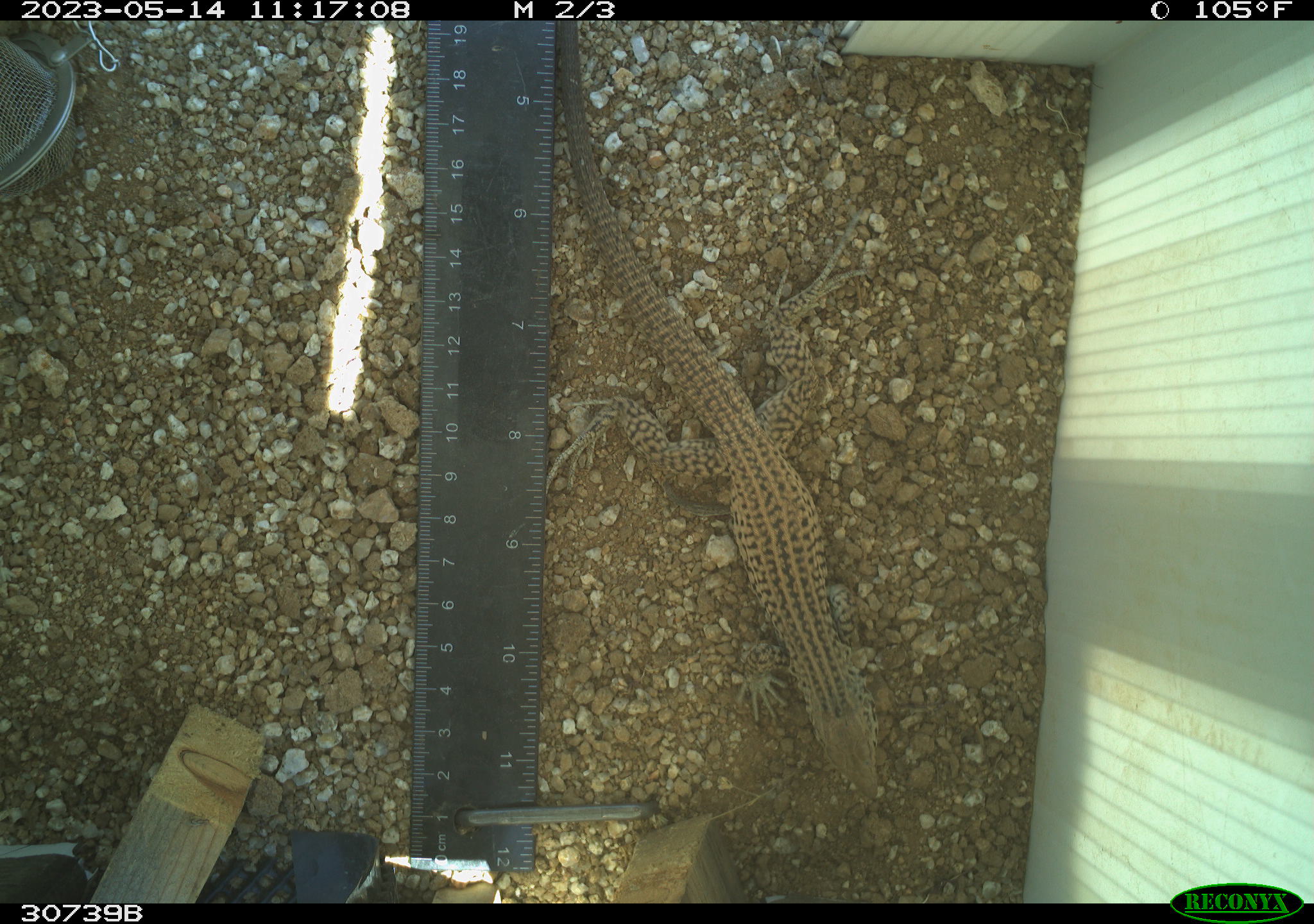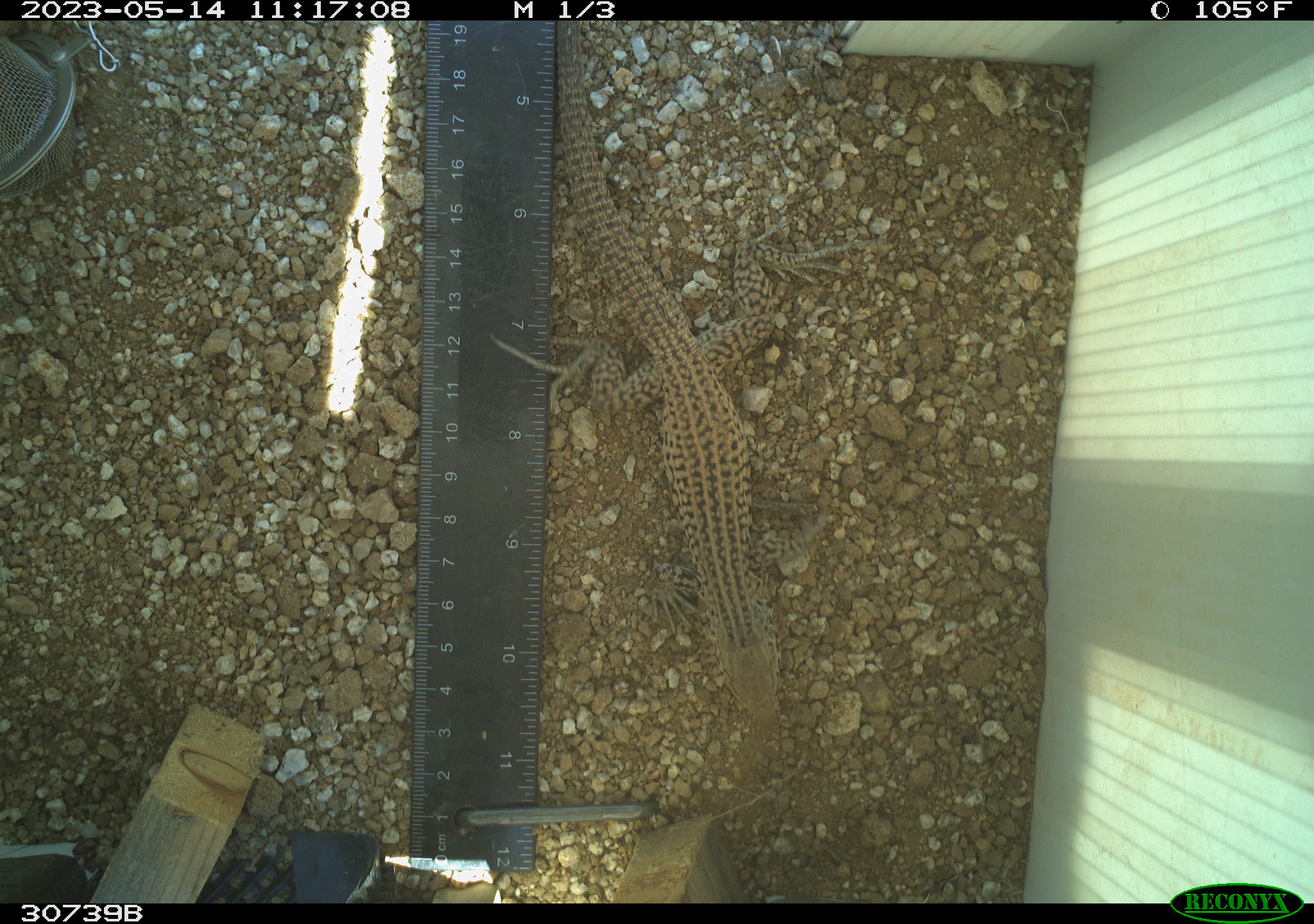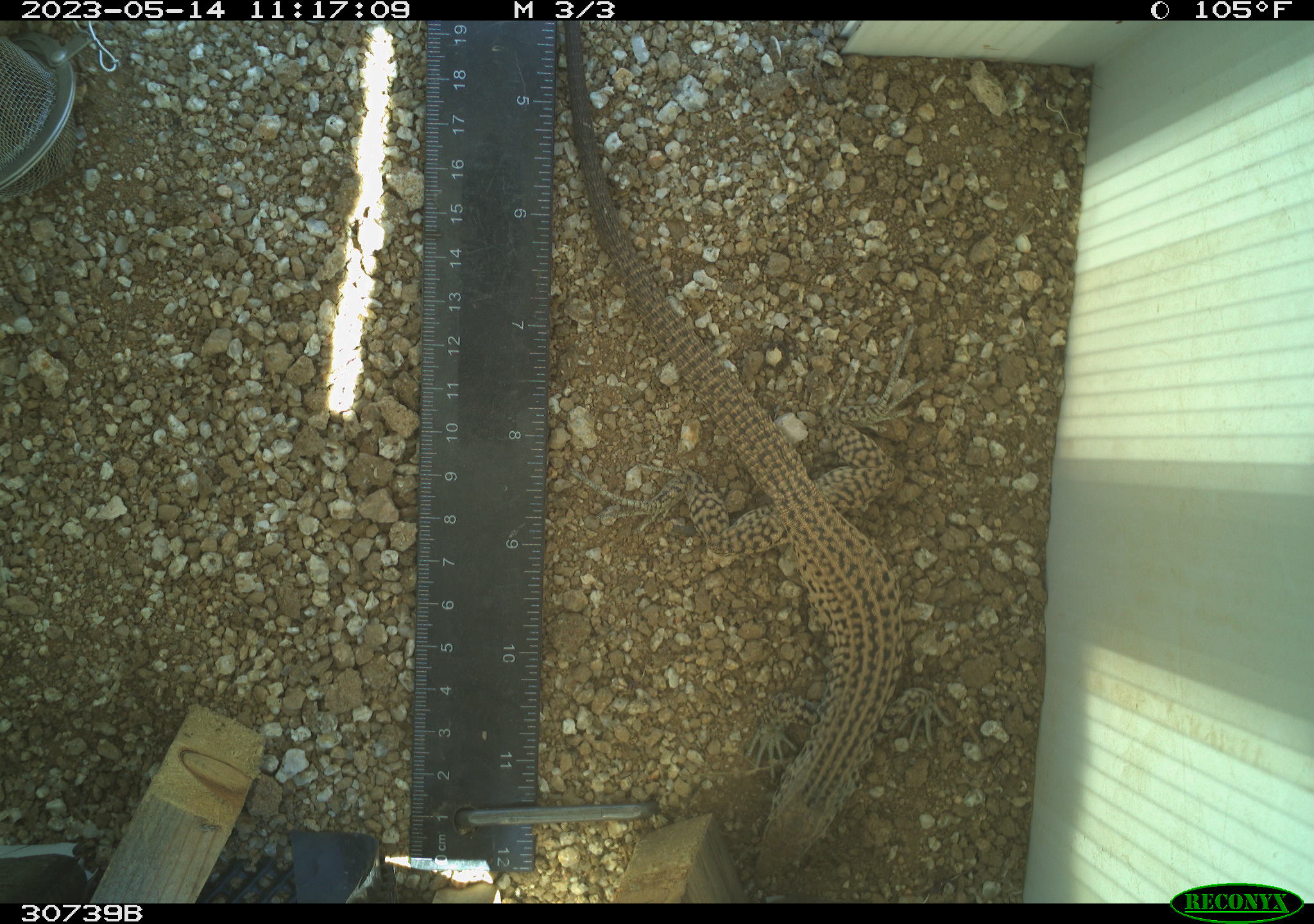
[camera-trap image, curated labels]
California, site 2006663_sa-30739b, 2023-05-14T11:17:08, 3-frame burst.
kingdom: Animalia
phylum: Chordata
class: Reptilia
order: Squamata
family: Teiidae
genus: Aspidoscelis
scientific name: Aspidoscelis tigris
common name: western whiptail